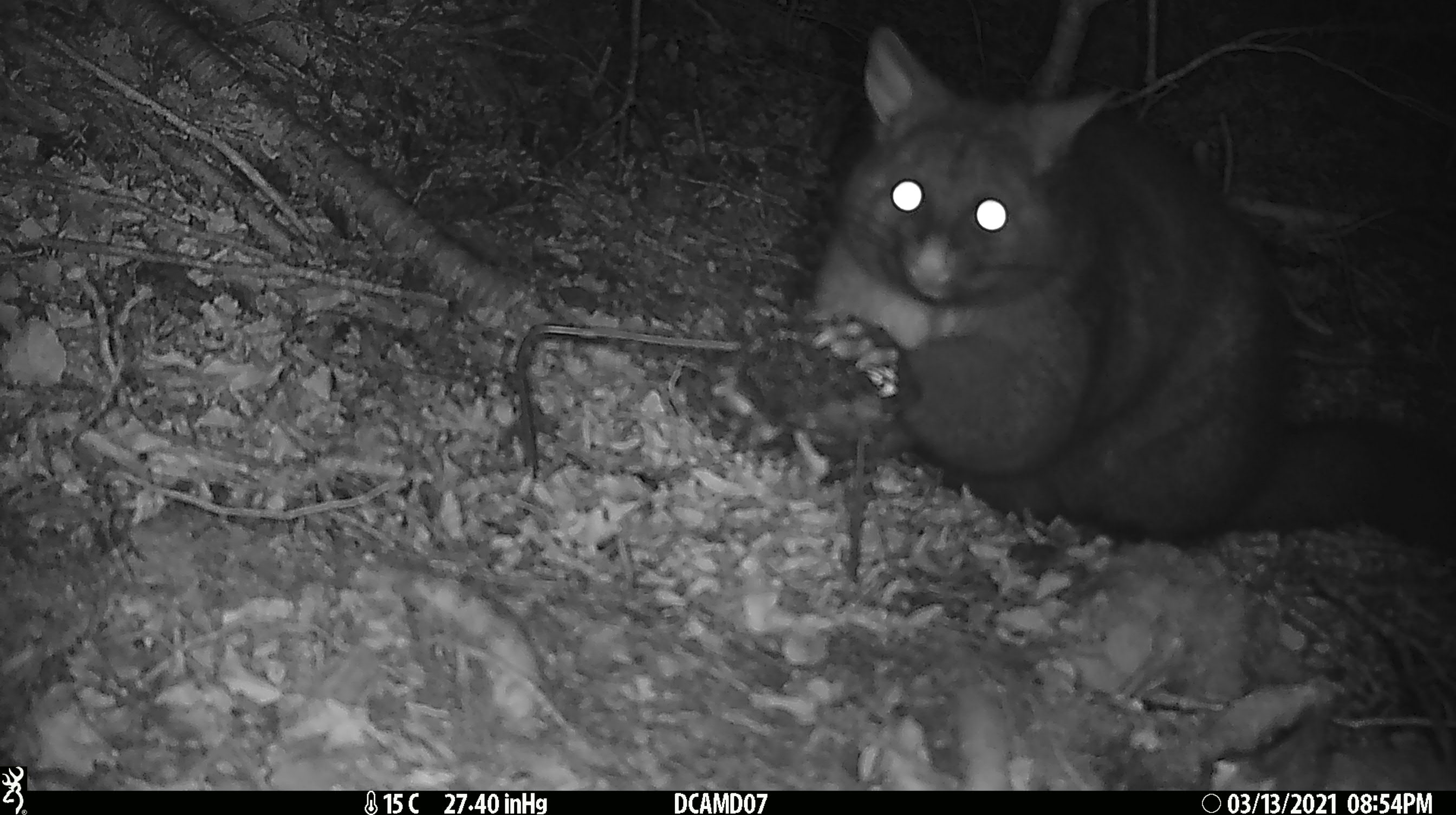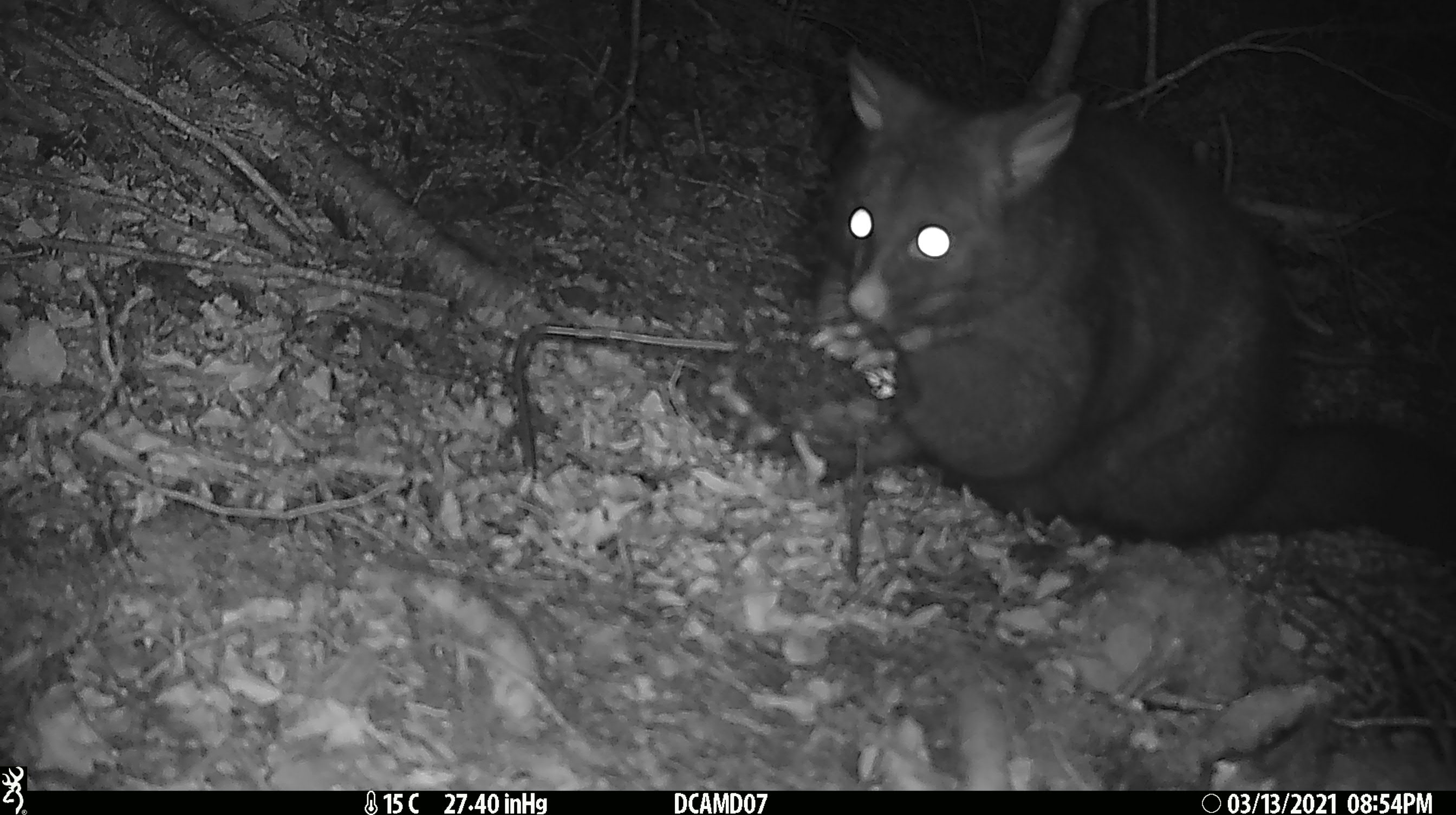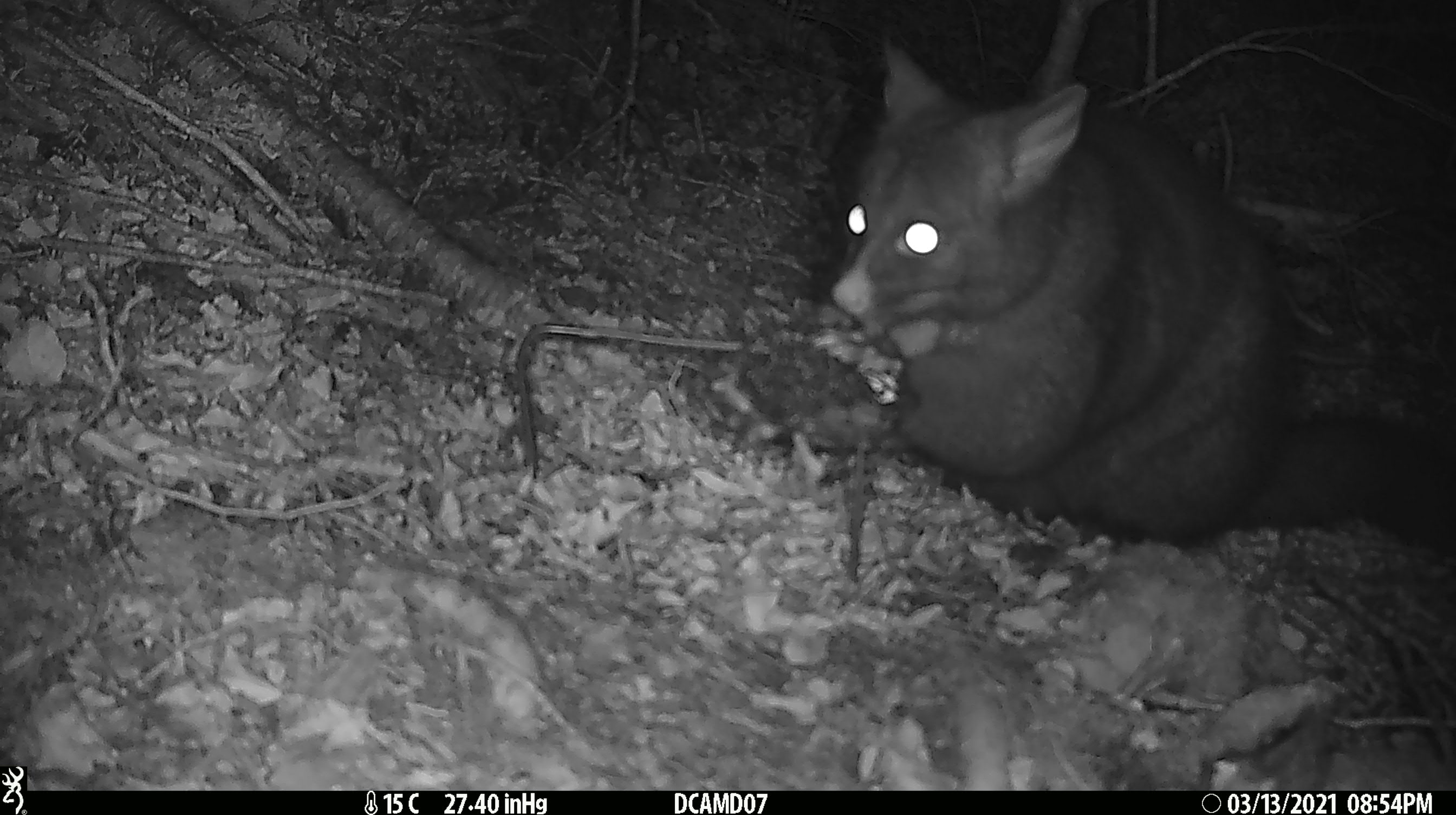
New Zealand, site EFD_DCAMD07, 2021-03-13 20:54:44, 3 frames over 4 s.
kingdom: Animalia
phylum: Chordata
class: Mammalia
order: Diprotodontia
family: Phalangeridae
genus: Trichosurus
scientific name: Trichosurus vulpecula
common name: common brushtail possum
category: possum